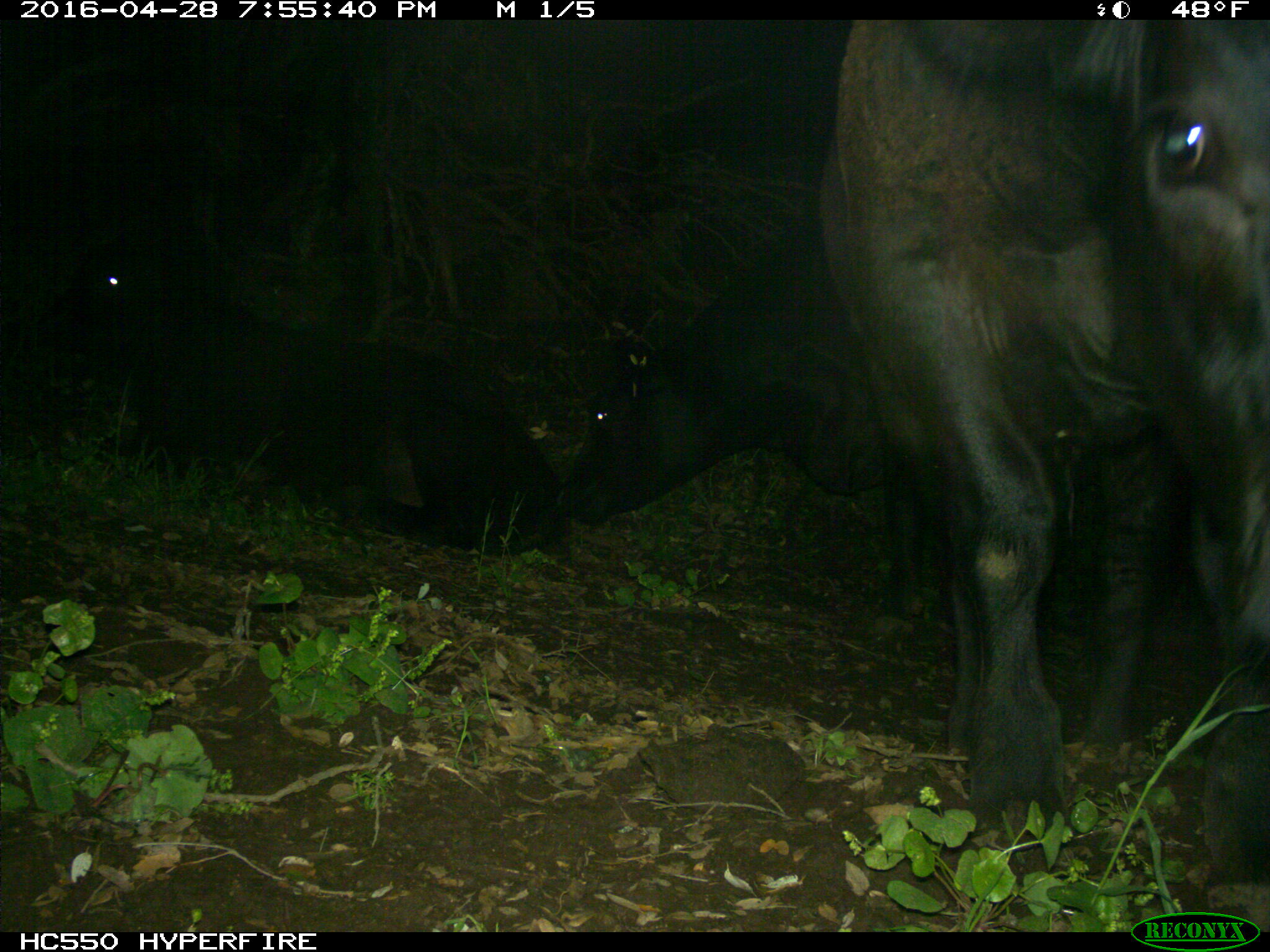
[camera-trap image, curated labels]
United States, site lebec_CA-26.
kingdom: Animalia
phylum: Chordata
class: Mammalia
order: Artiodactyla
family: Bovidae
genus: Bos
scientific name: Bos taurus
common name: domestic cow